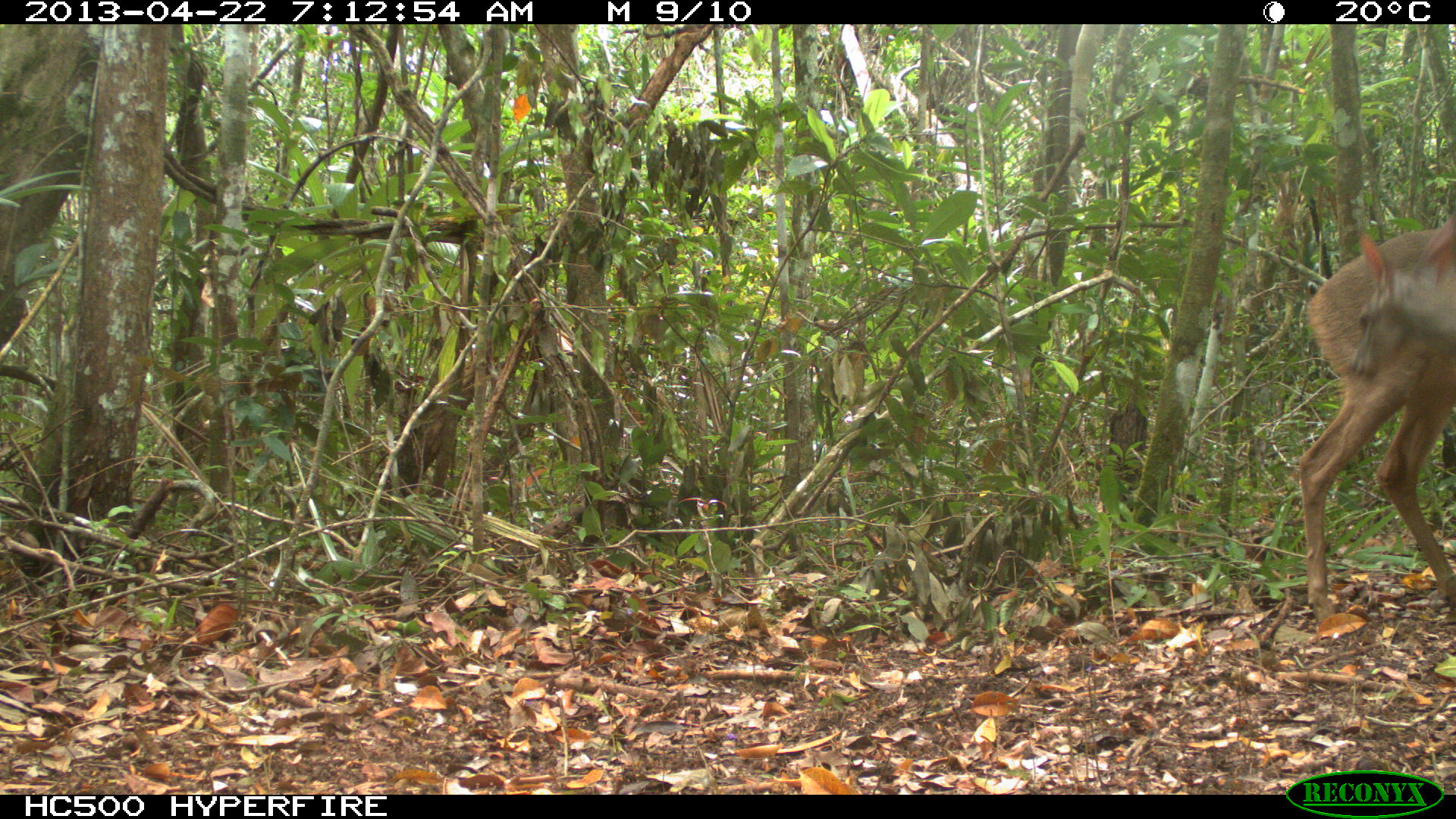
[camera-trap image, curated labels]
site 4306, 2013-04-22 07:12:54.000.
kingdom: Animalia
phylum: Chordata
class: Mammalia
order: Artiodactyla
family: Cervidae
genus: Odocoileus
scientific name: Odocoileus virginianus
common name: white-tailed deer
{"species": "Odocoileus virginianus (white-tailed deer)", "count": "1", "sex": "female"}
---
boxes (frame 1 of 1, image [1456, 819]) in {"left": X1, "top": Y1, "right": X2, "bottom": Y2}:
odocoileus virginianus: {"left": 1297, "top": 207, "right": 1456, "bottom": 623}